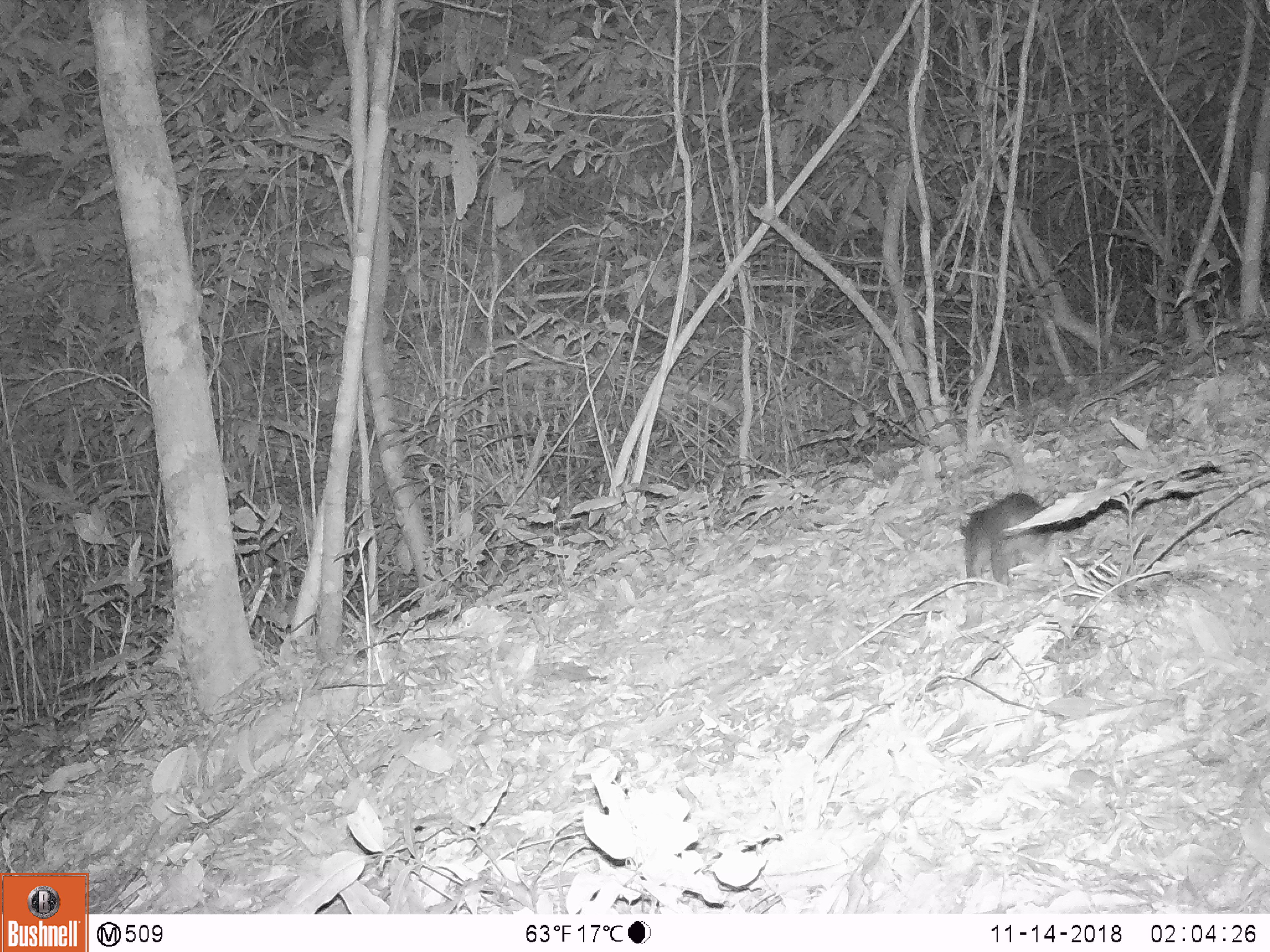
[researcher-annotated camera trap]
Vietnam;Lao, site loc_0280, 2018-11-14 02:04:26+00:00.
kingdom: Animalia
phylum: Chordata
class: Mammalia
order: Carnivora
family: Mustelidae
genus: Melogale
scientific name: Melogale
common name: ferret badger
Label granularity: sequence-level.